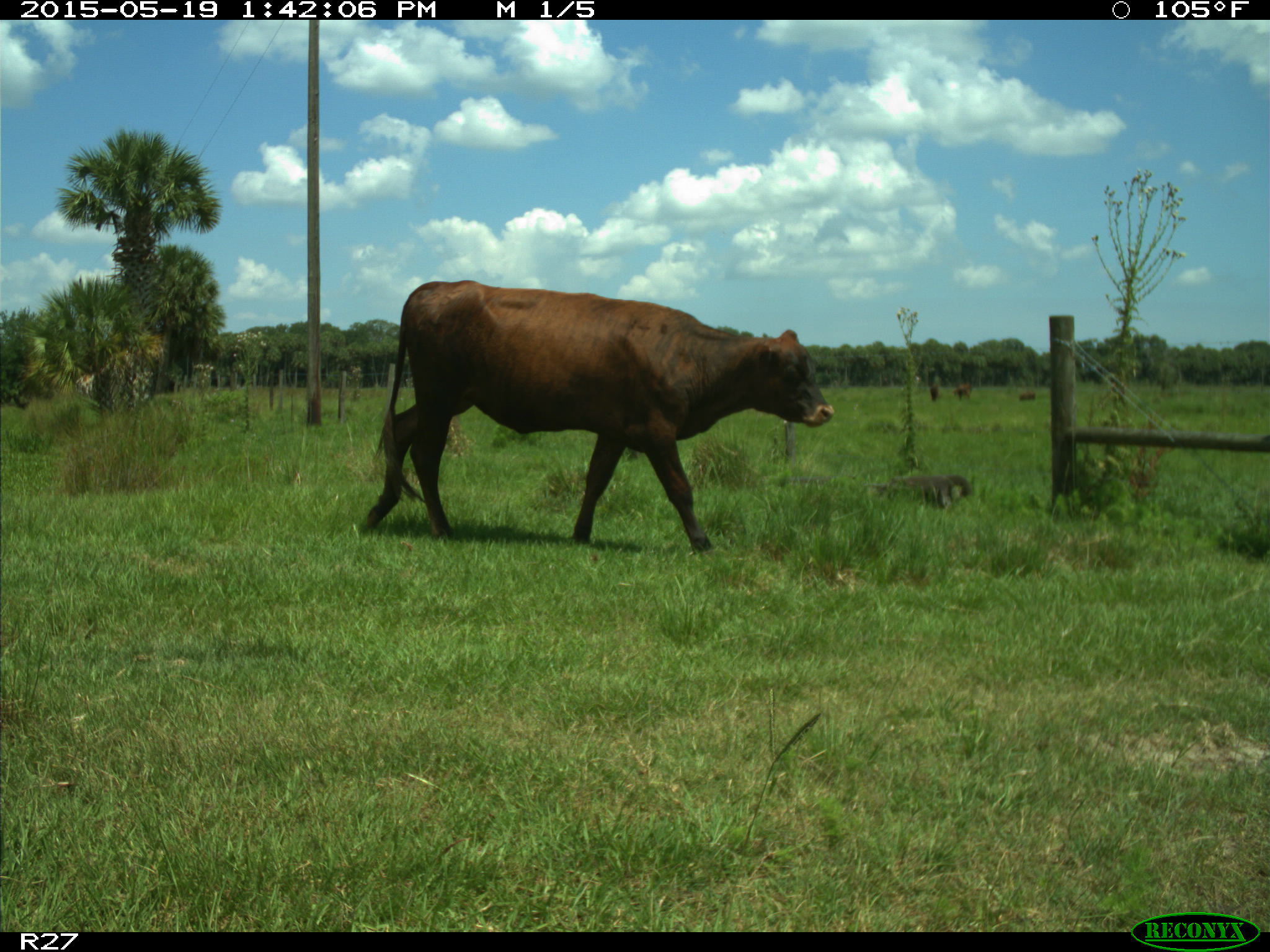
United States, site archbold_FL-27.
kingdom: Animalia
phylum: Chordata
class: Mammalia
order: Artiodactyla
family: Bovidae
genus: Bos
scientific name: Bos taurus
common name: domestic cow